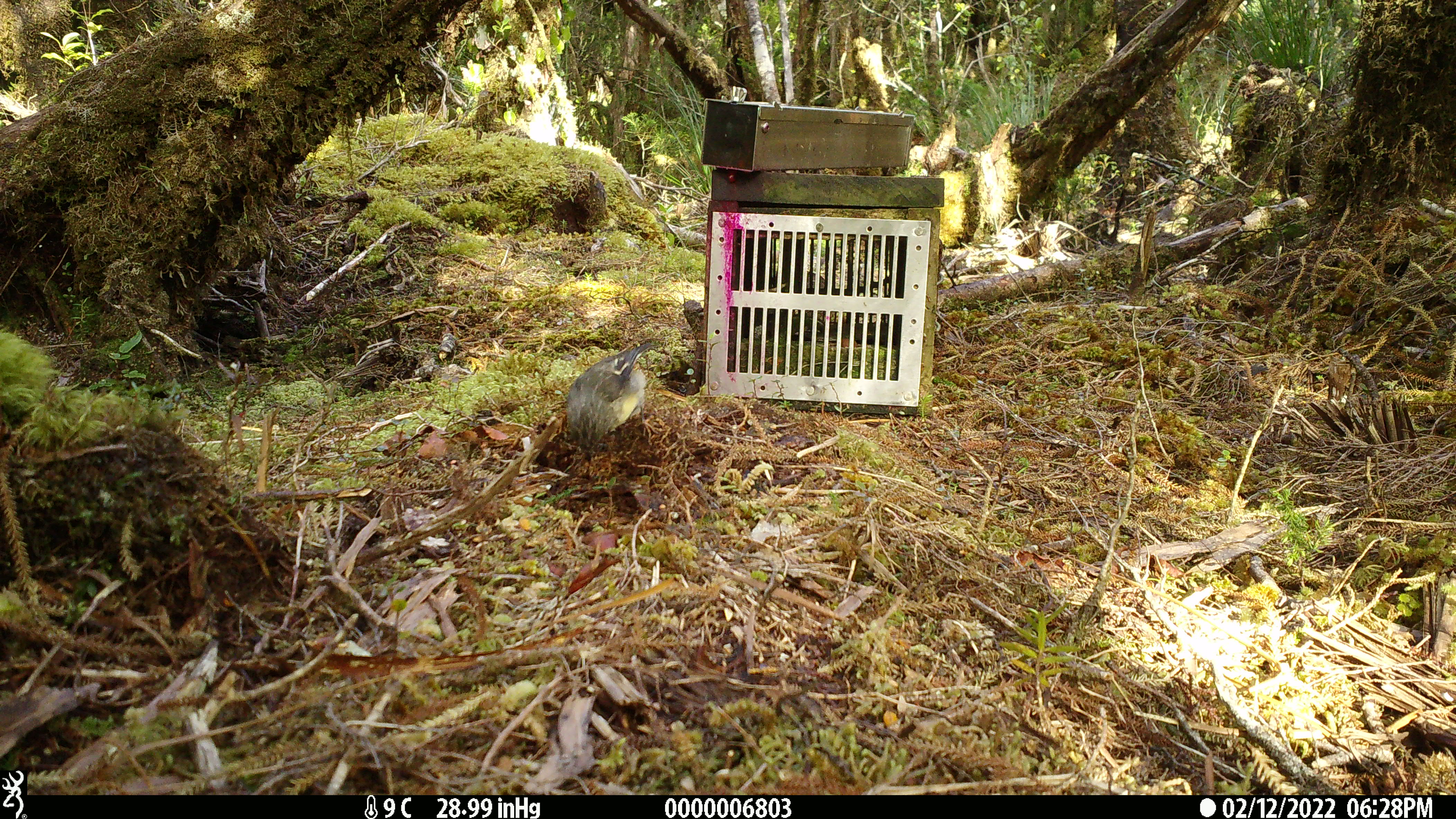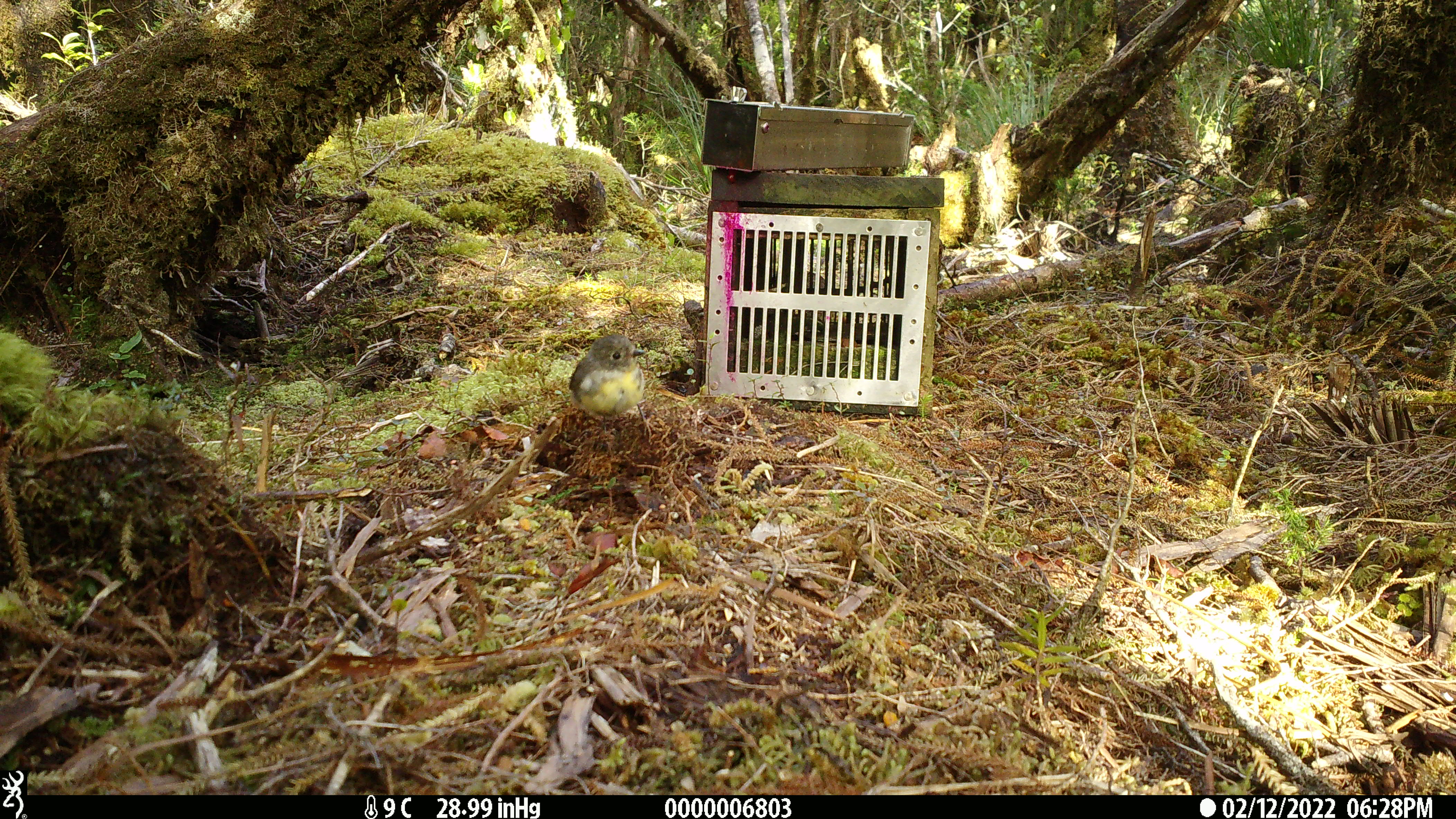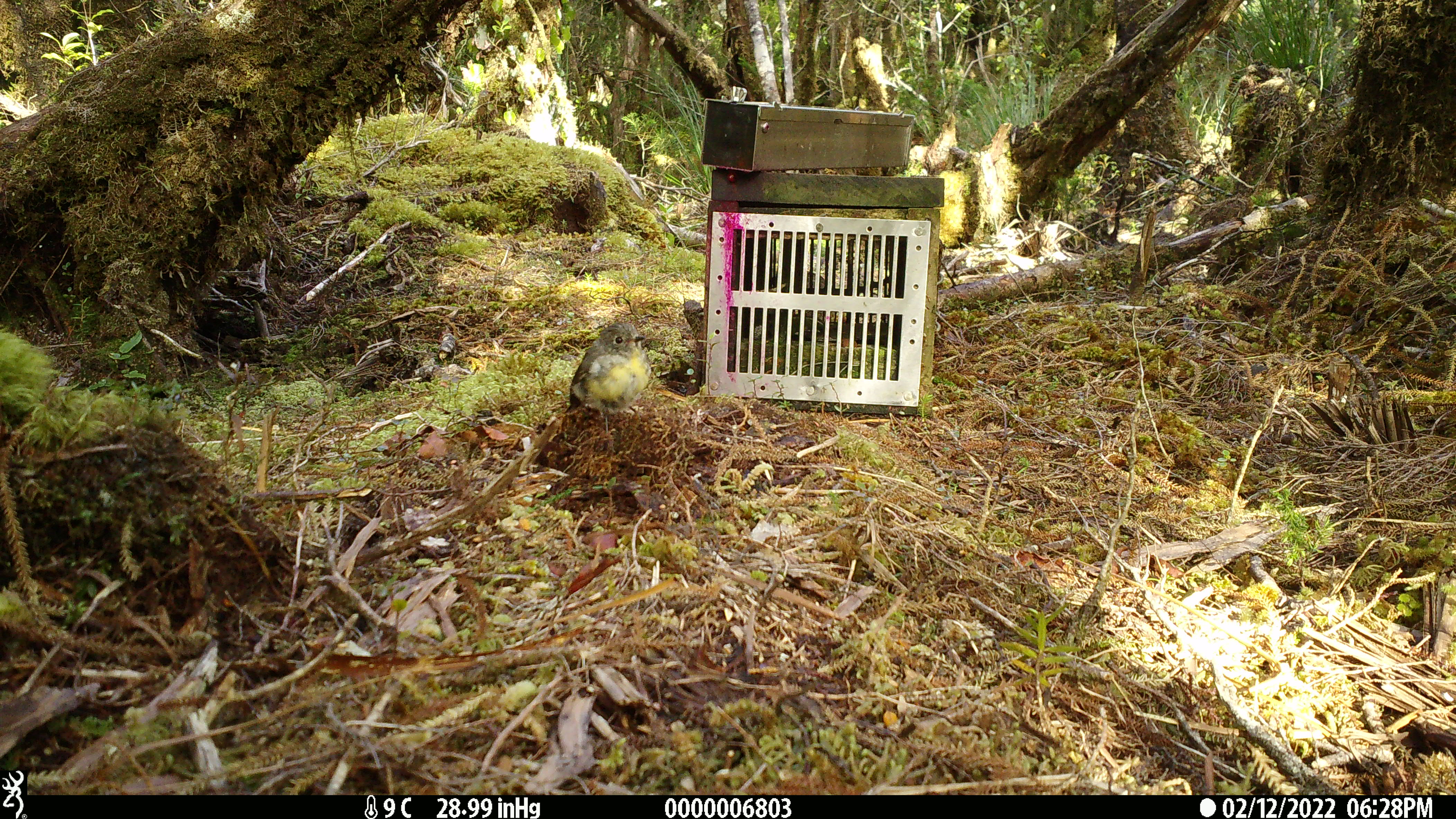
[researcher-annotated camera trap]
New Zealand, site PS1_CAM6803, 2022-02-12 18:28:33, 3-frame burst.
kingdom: Animalia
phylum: Chordata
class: Aves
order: Passeriformes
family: Petroicidae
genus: Petroica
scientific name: Petroica macrocephala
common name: tomtit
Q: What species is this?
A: Tomtit (Petroica macrocephala).